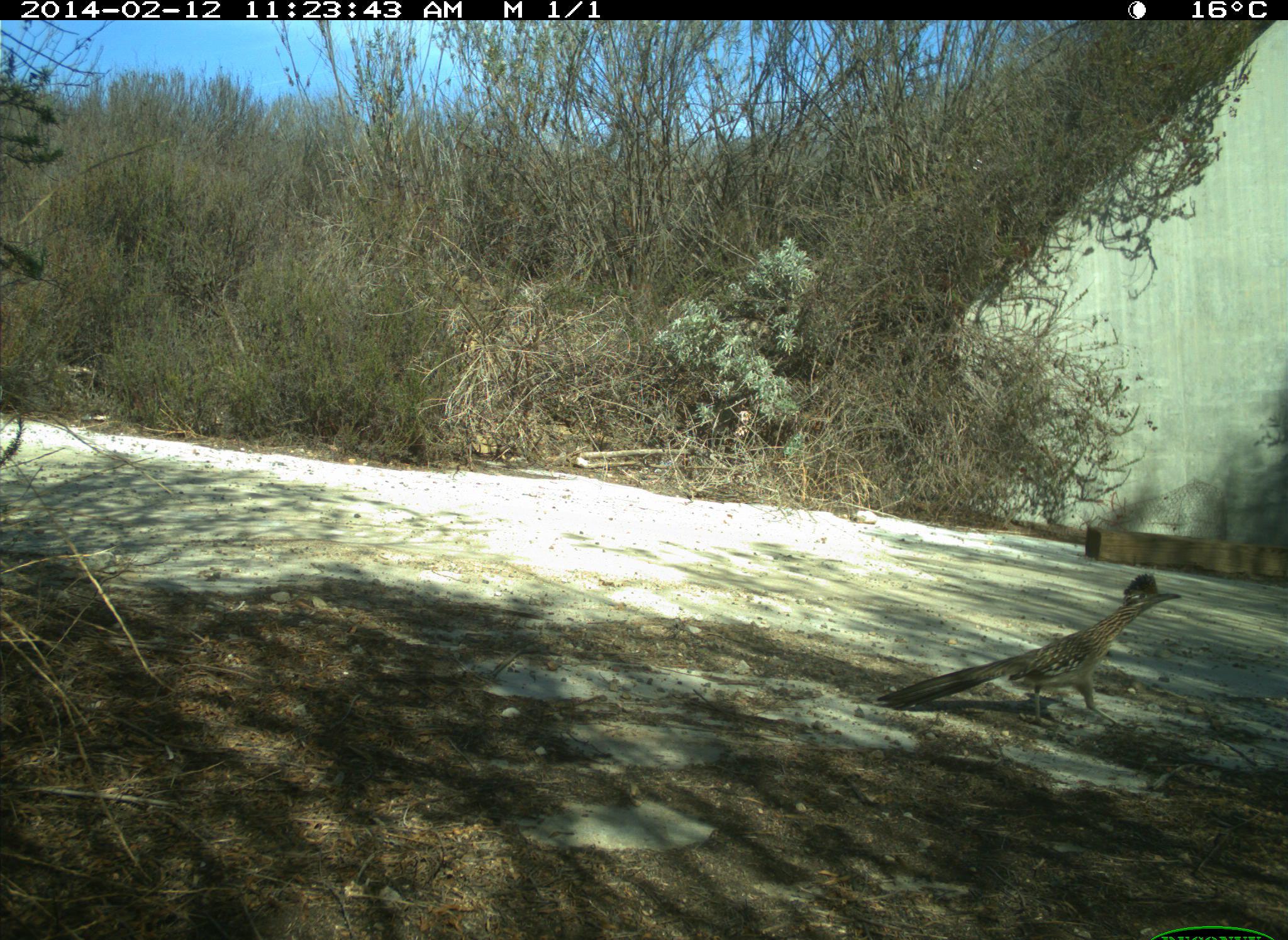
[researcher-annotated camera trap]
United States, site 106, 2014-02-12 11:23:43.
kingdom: Animalia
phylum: Chordata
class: Aves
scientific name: Aves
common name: bird